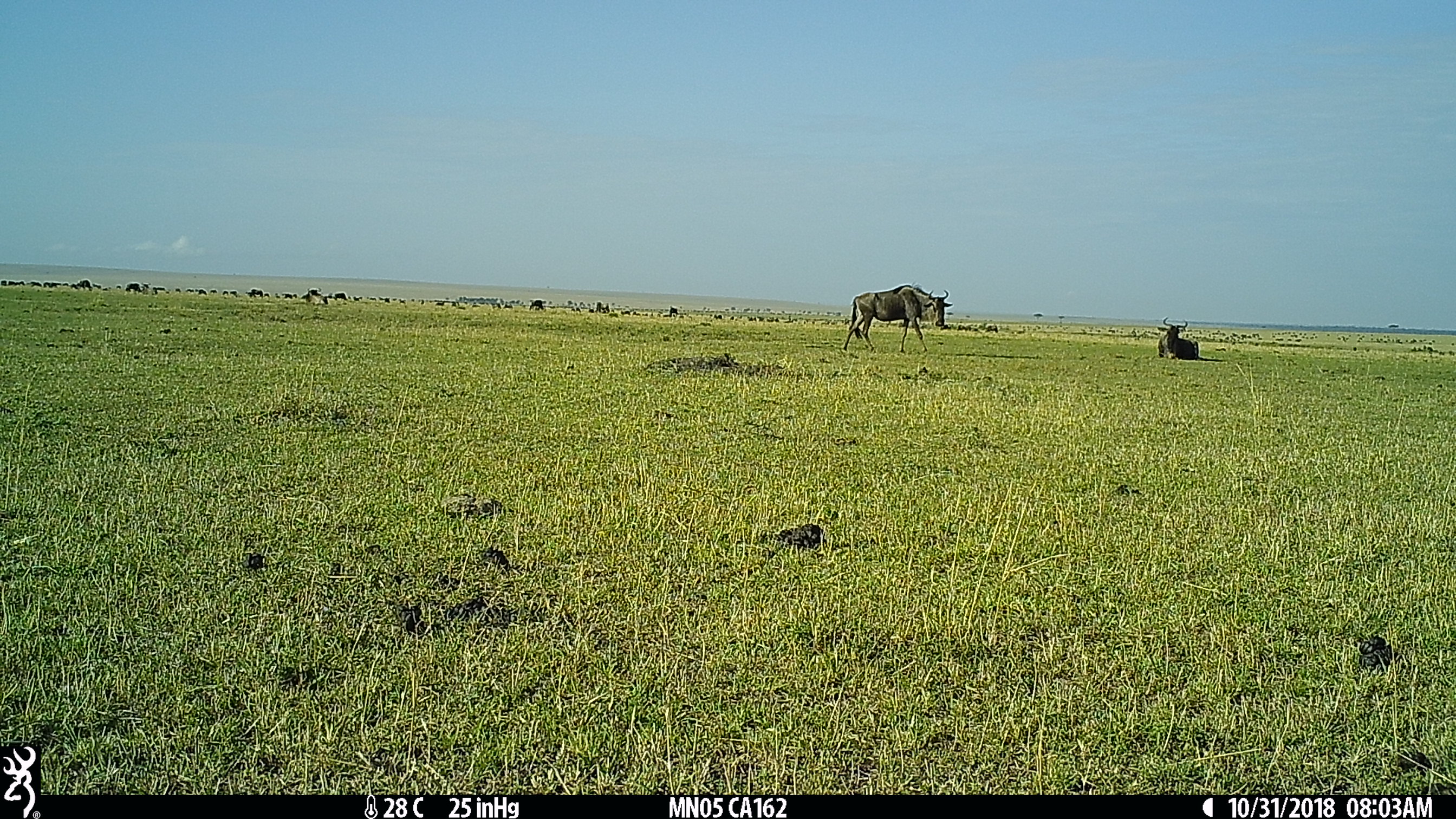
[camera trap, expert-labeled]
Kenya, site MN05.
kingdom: Animalia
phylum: Chordata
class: Mammalia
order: Artiodactyla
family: Bovidae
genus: Connochaetes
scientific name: Connochaetes taurinus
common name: blue wildebeest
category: wildebeest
Wildebeest (blue wildebeest) (Connochaetes taurinus).